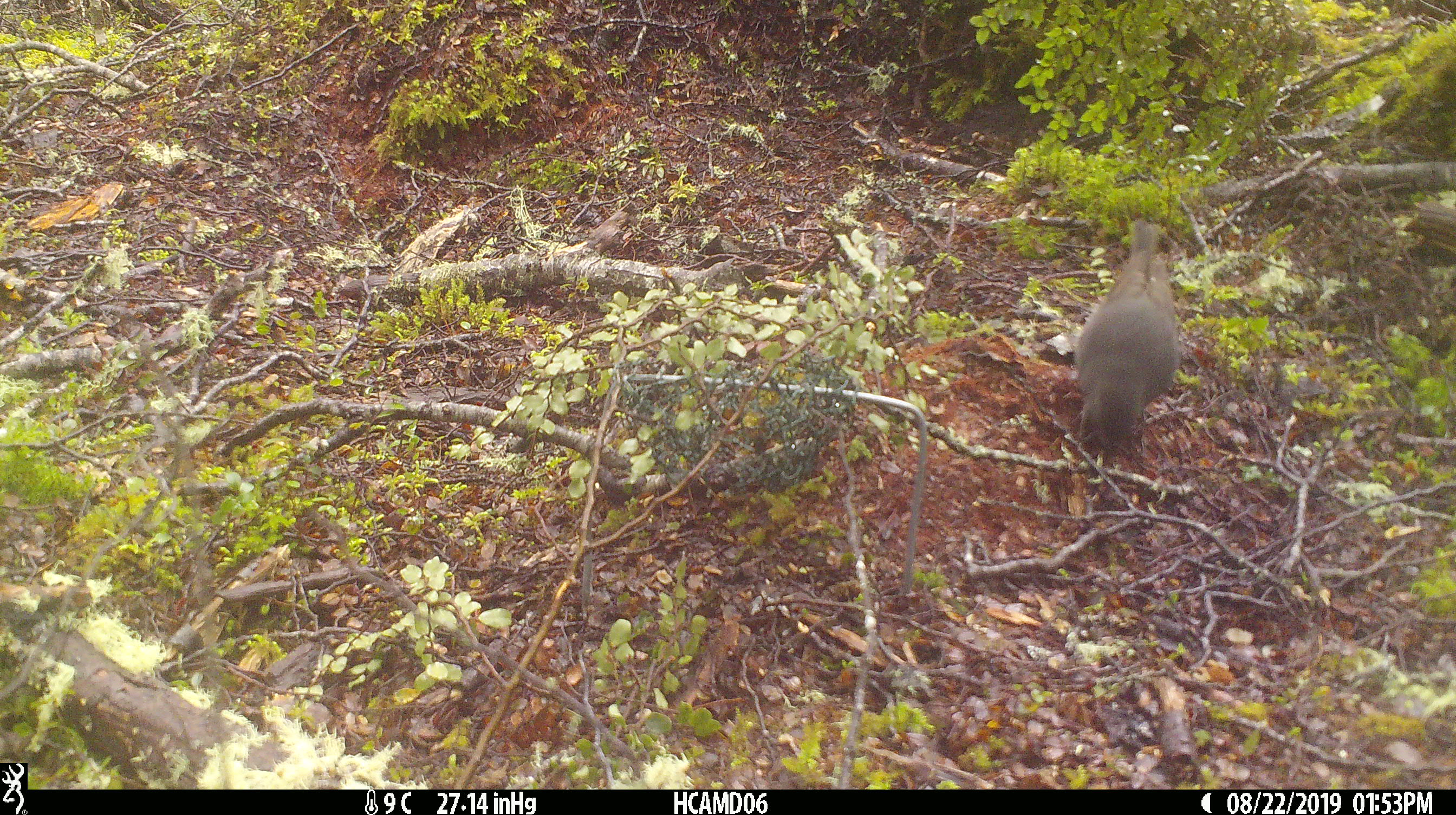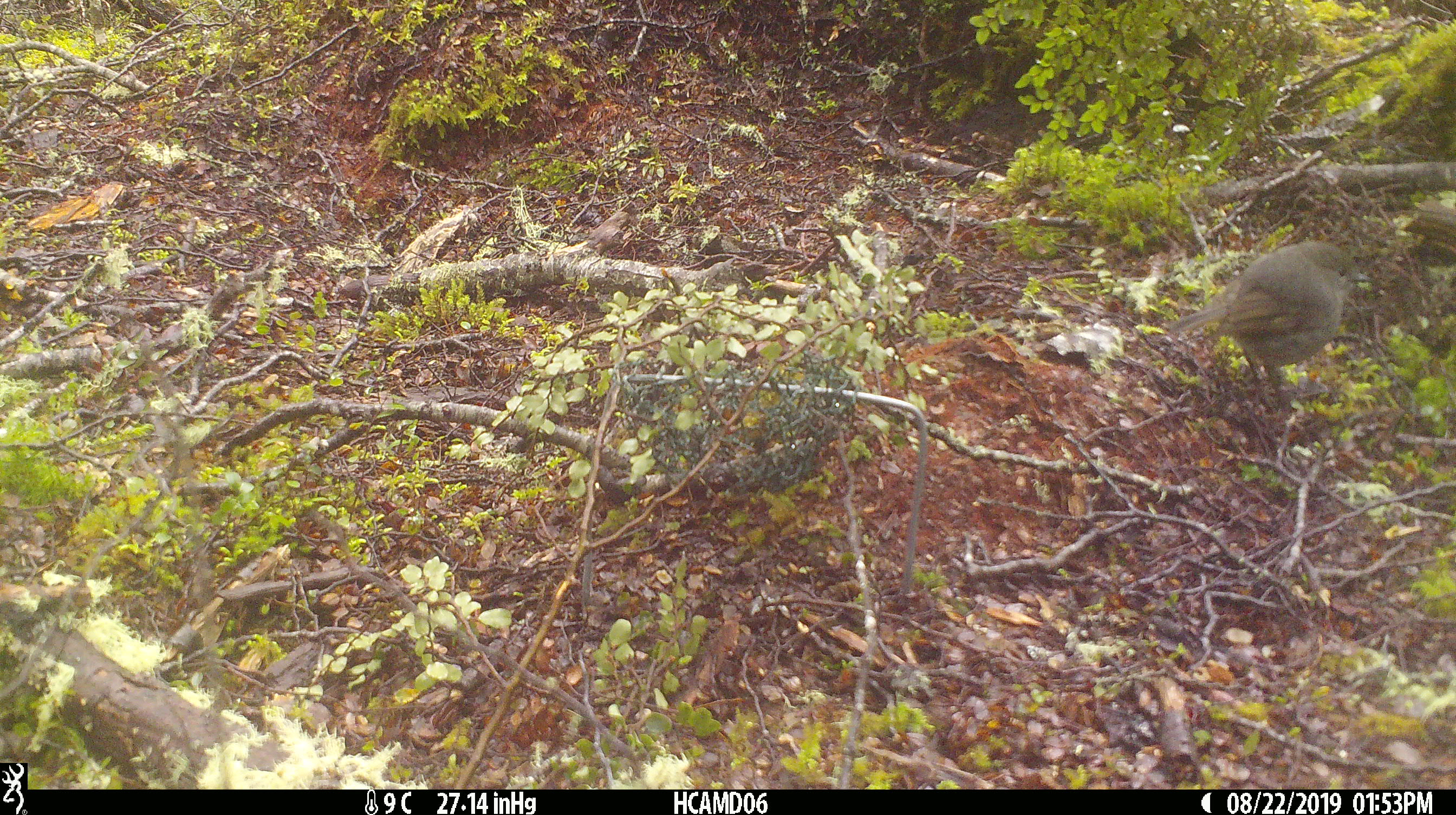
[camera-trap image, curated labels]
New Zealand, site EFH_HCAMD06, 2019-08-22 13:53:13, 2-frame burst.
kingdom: Animalia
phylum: Chordata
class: Aves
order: Passeriformes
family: Petroicidae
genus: Petroica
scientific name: Petroica australis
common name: new zealand robin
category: robin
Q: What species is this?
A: Robin (new zealand robin) (Petroica australis).